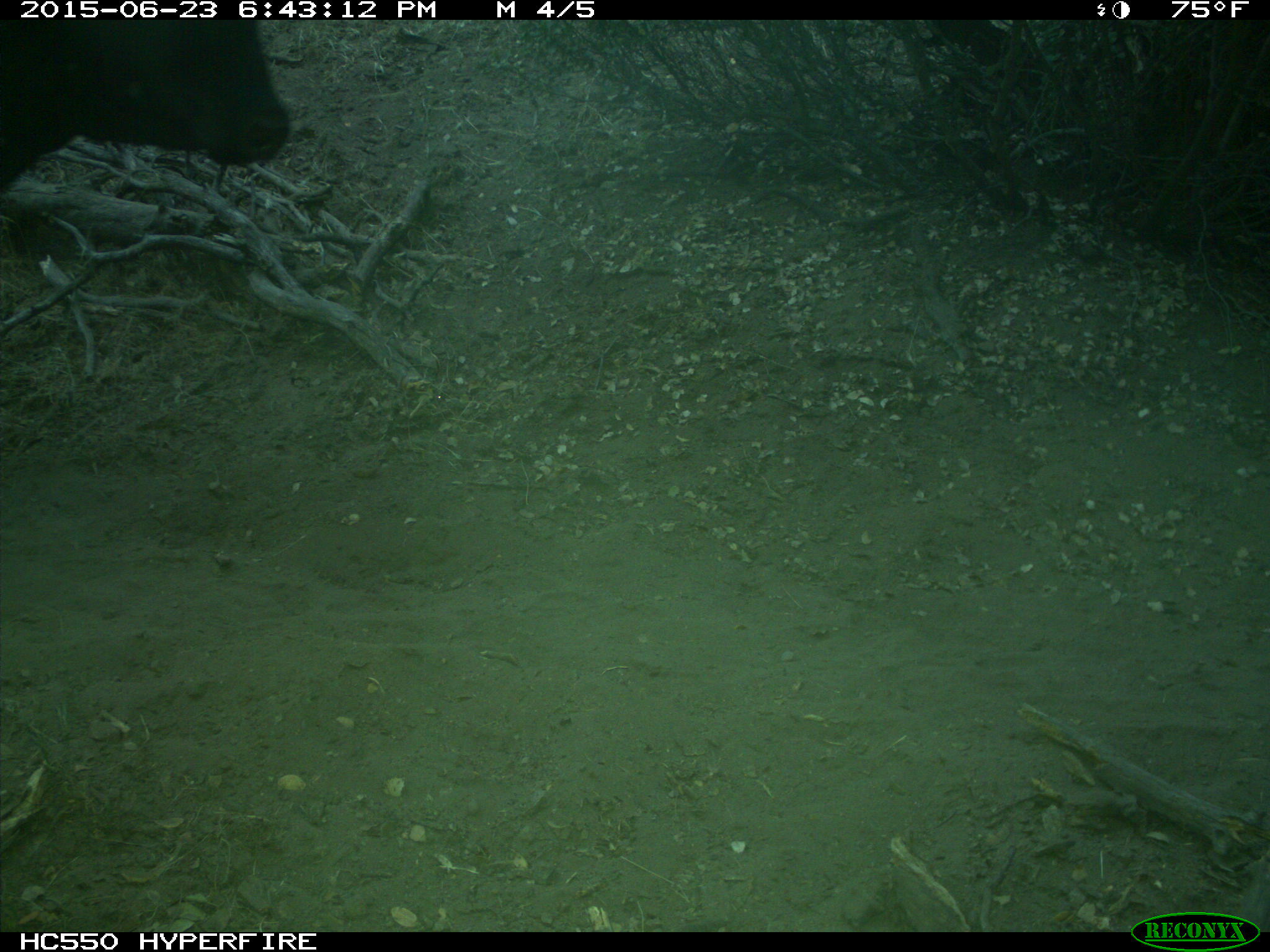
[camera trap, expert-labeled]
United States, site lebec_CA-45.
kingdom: Animalia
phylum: Chordata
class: Mammalia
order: Artiodactyla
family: Bovidae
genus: Bos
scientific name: Bos taurus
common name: domestic cow